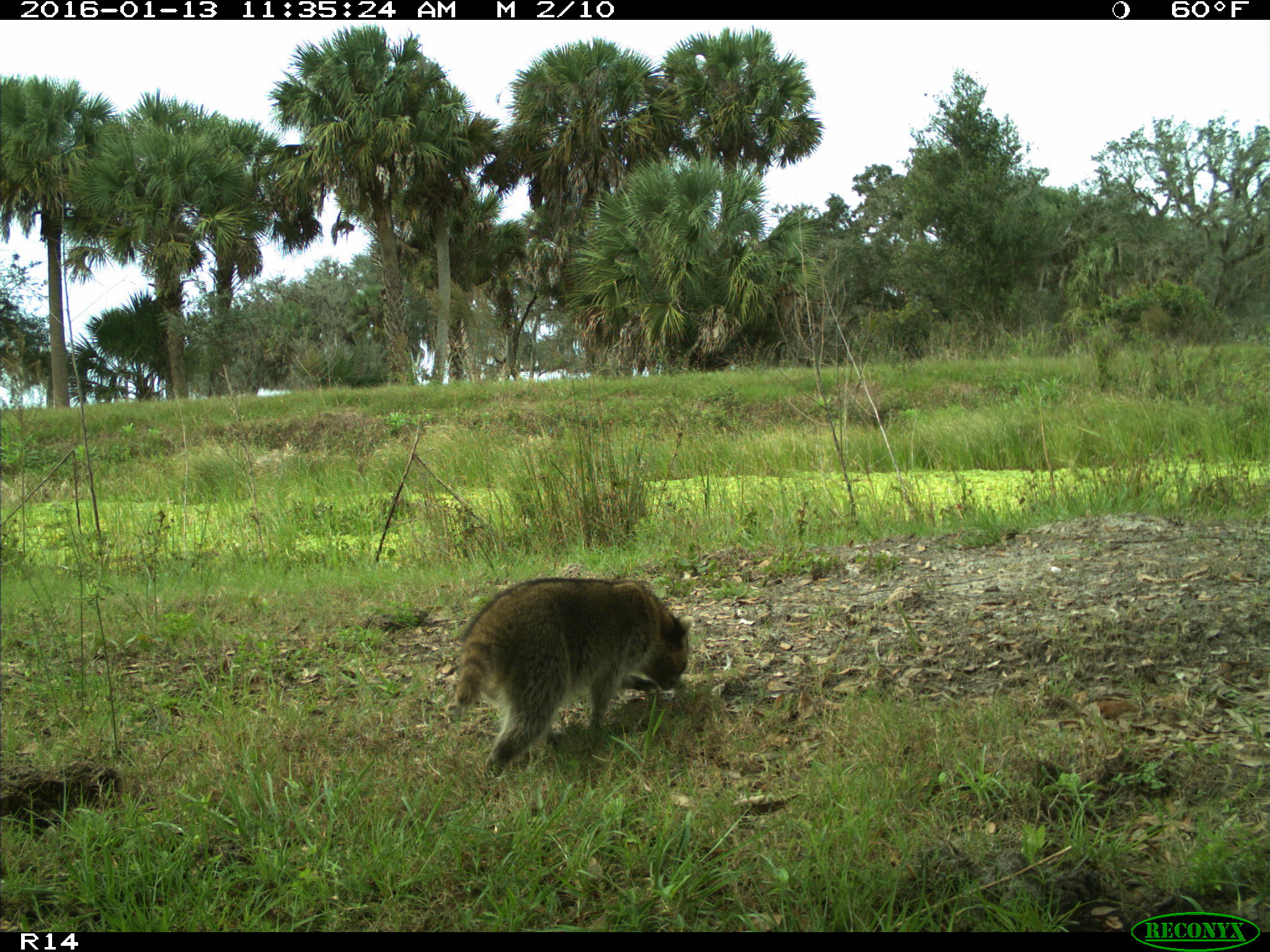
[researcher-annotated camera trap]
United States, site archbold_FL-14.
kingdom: Animalia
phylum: Chordata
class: Mammalia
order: Carnivora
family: Procyonidae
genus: Procyon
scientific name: Procyon lotor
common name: common raccoon